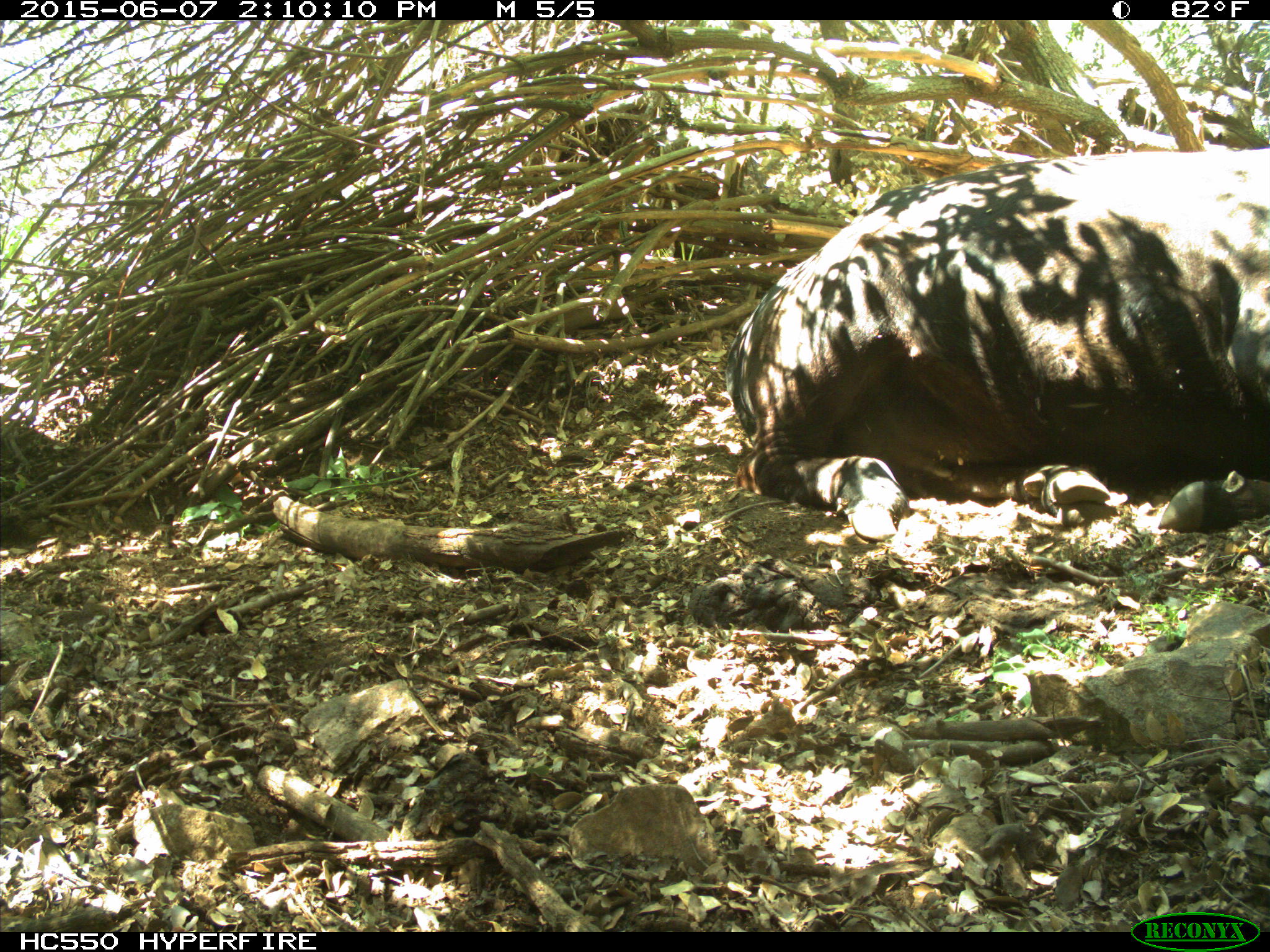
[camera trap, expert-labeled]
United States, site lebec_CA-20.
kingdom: Animalia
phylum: Chordata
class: Mammalia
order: Artiodactyla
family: Bovidae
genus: Bos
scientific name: Bos taurus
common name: domestic cow